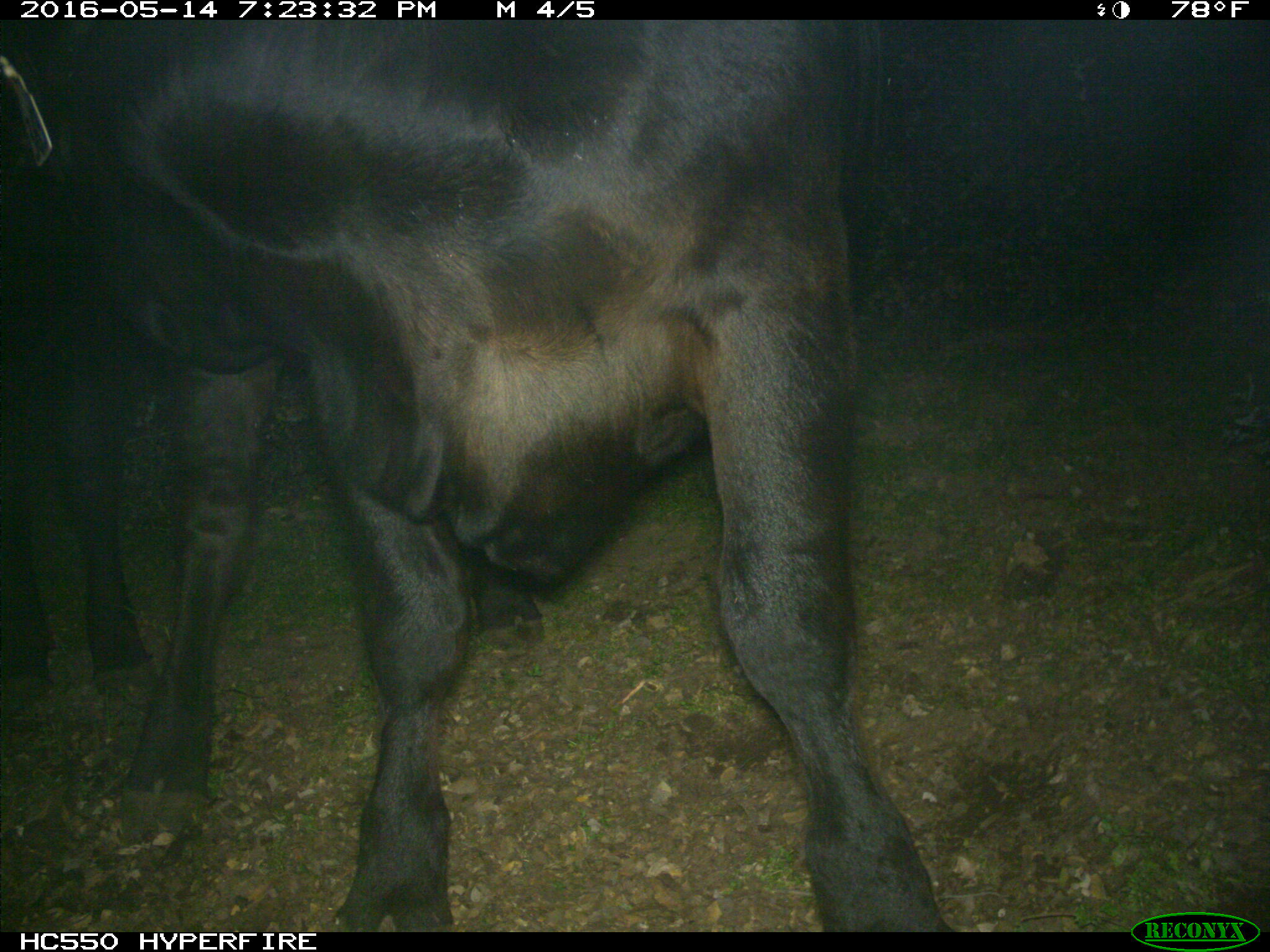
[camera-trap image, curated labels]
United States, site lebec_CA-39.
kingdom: Animalia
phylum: Chordata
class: Mammalia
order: Artiodactyla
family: Bovidae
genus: Bos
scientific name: Bos taurus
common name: domestic cow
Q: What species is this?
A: Bos taurus (domestic cow).